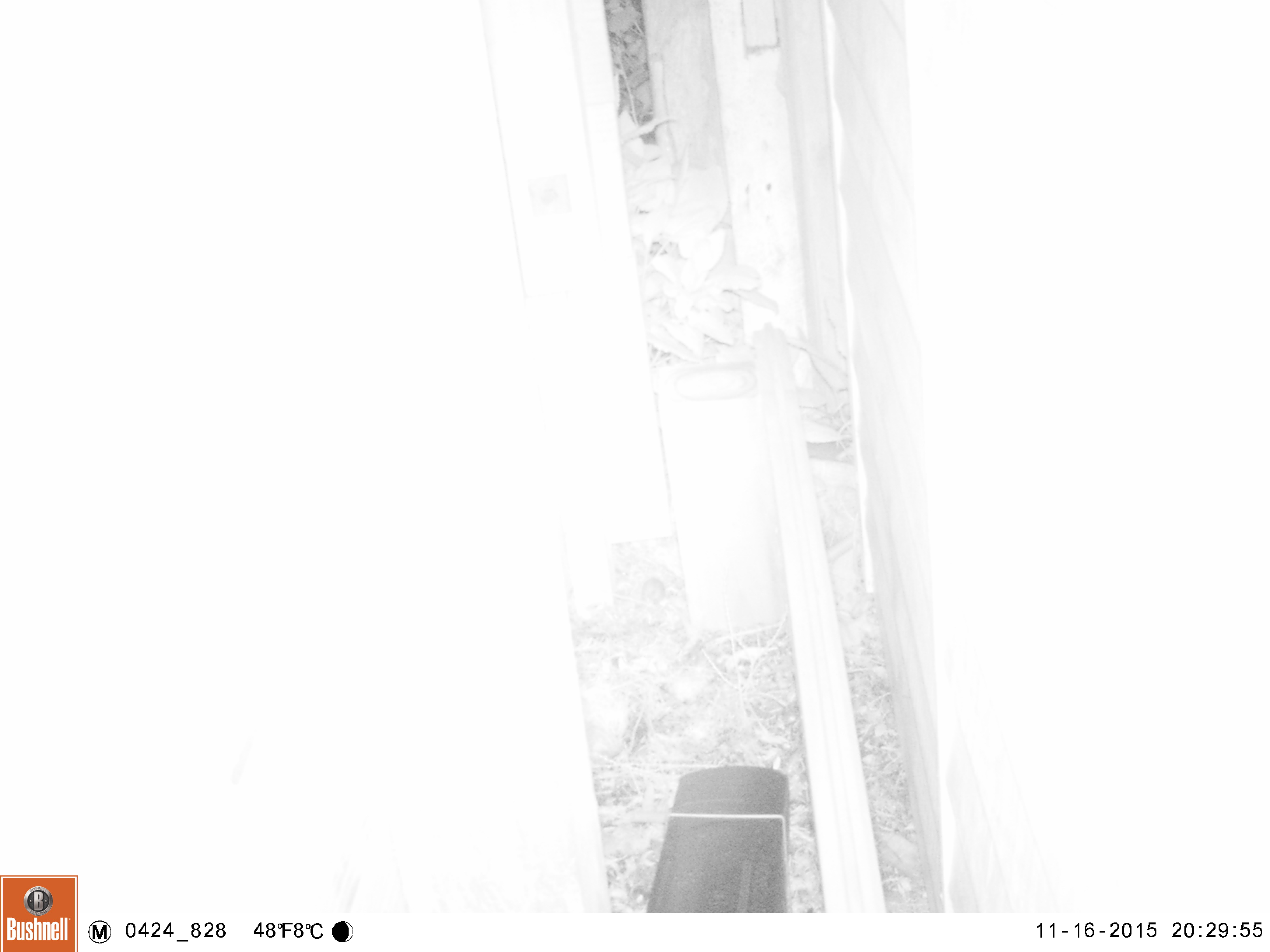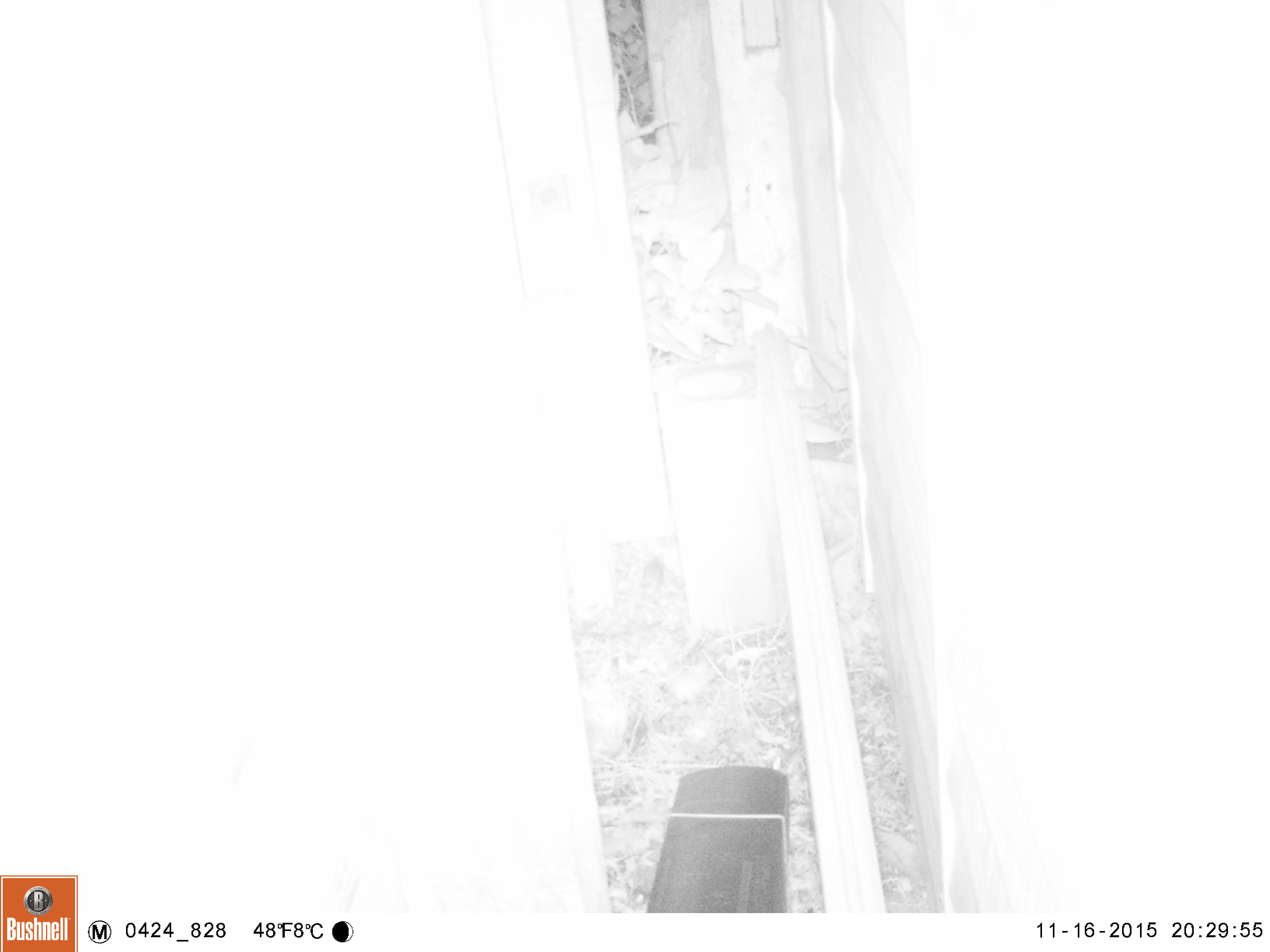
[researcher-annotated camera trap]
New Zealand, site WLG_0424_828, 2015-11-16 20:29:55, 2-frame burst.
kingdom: Animalia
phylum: Chordata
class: Mammalia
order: Rodentia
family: Muridae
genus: Mus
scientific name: Mus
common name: mouse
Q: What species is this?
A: Mouse (Mus).